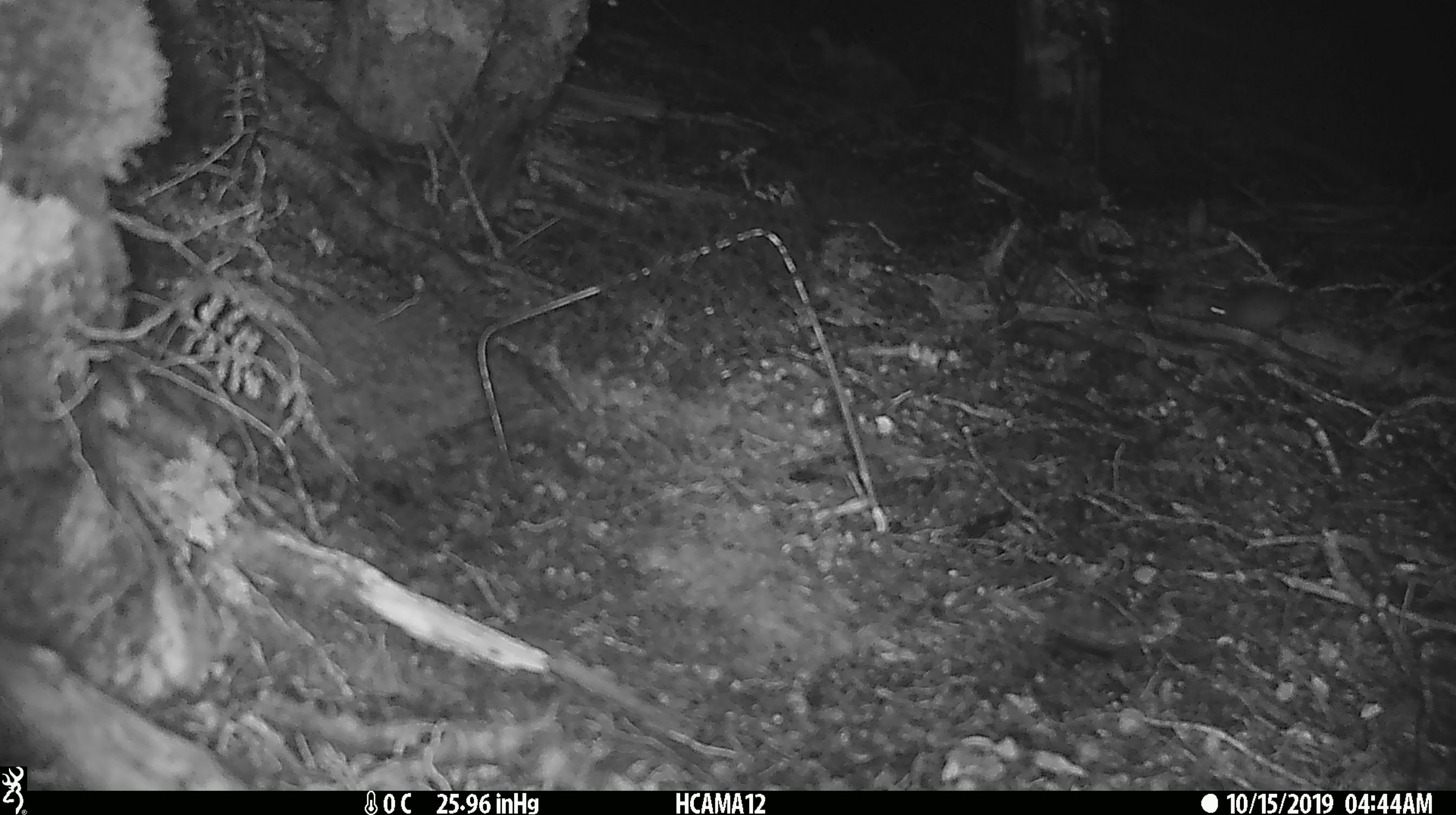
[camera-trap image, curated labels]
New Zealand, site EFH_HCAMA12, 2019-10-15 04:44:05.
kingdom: Animalia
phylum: Chordata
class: Mammalia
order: Rodentia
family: Muridae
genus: Mus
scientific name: Mus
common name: mouse